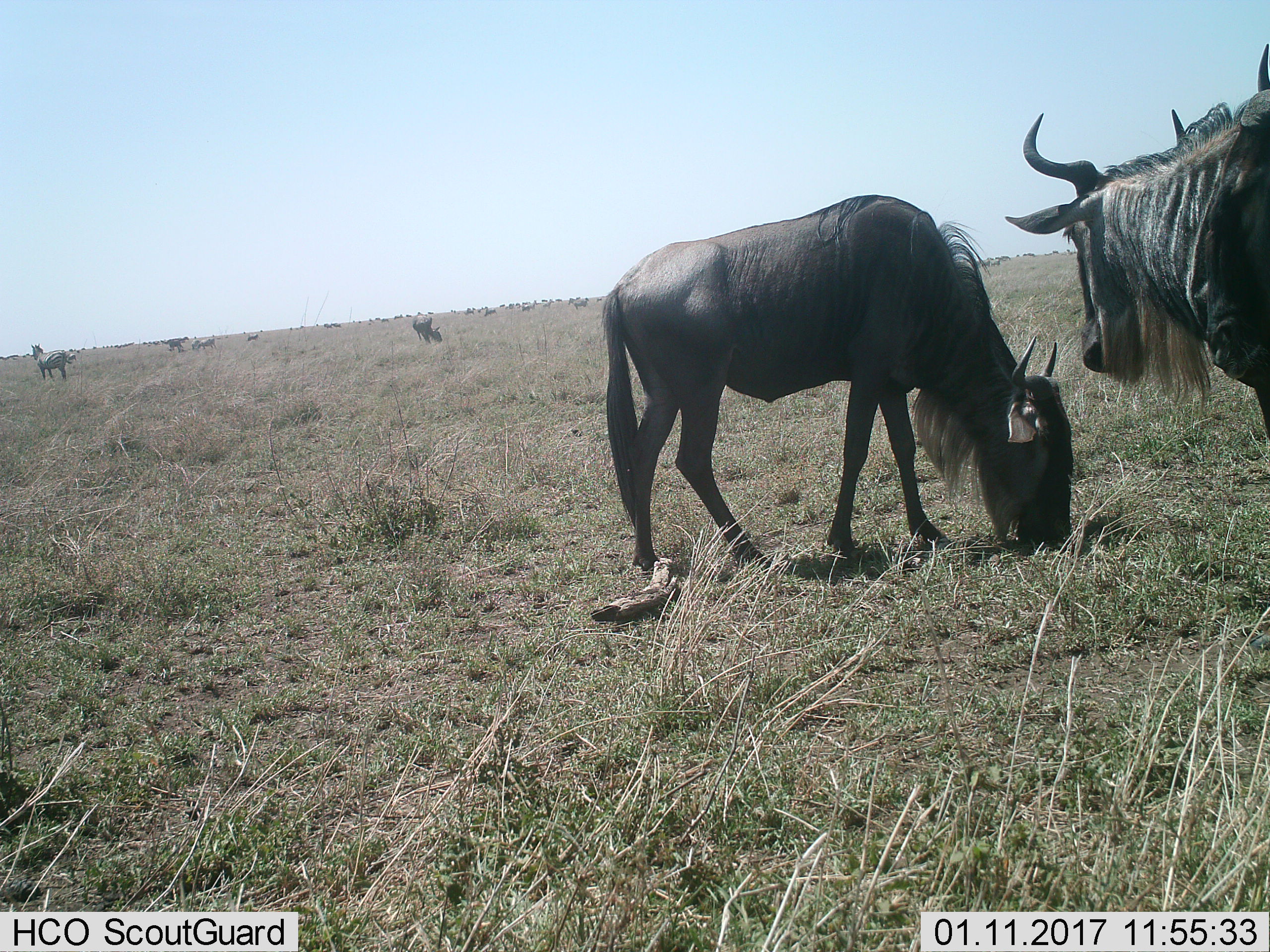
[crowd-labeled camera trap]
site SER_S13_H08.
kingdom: Animalia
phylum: Chordata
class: Mammalia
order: Artiodactyla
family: Bovidae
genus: Connochaetes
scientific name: Connochaetes taurinus taurinus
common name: blue wildebeest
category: wildebeestblue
Wildebeestblue (blue wildebeest) (Connochaetes taurinus taurinus), count 11-50. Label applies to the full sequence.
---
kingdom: Animalia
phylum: Chordata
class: Mammalia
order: Perissodactyla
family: Equidae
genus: Equus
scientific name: Equus quagga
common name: plains zebra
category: zebraplains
Zebraplains (plains zebra) (Equus quagga), count 2. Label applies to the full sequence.